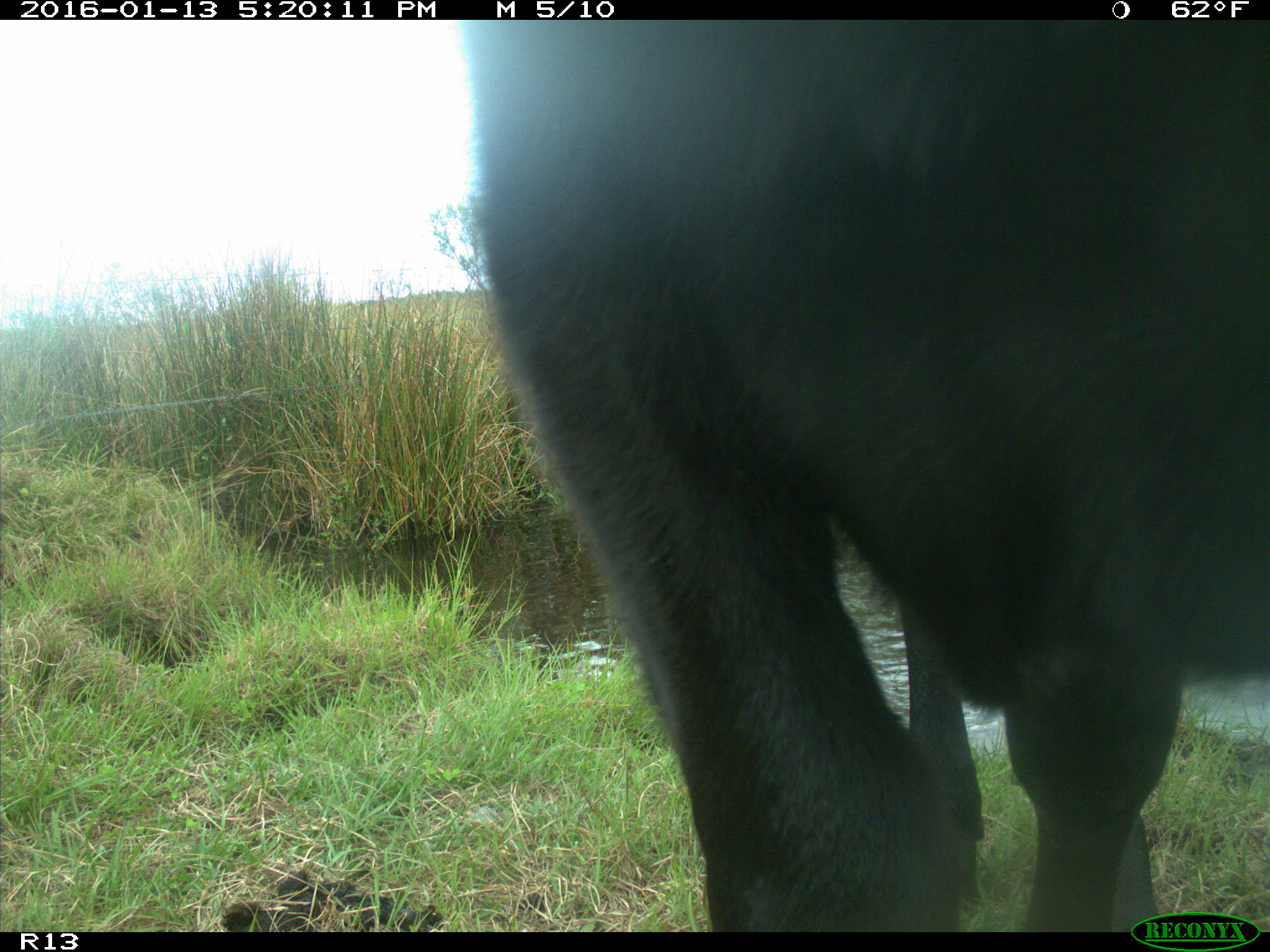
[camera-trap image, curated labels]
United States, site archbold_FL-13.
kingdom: Animalia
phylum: Chordata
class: Mammalia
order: Artiodactyla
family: Bovidae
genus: Bos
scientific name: Bos taurus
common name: domestic cow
Bos taurus (domestic cow).